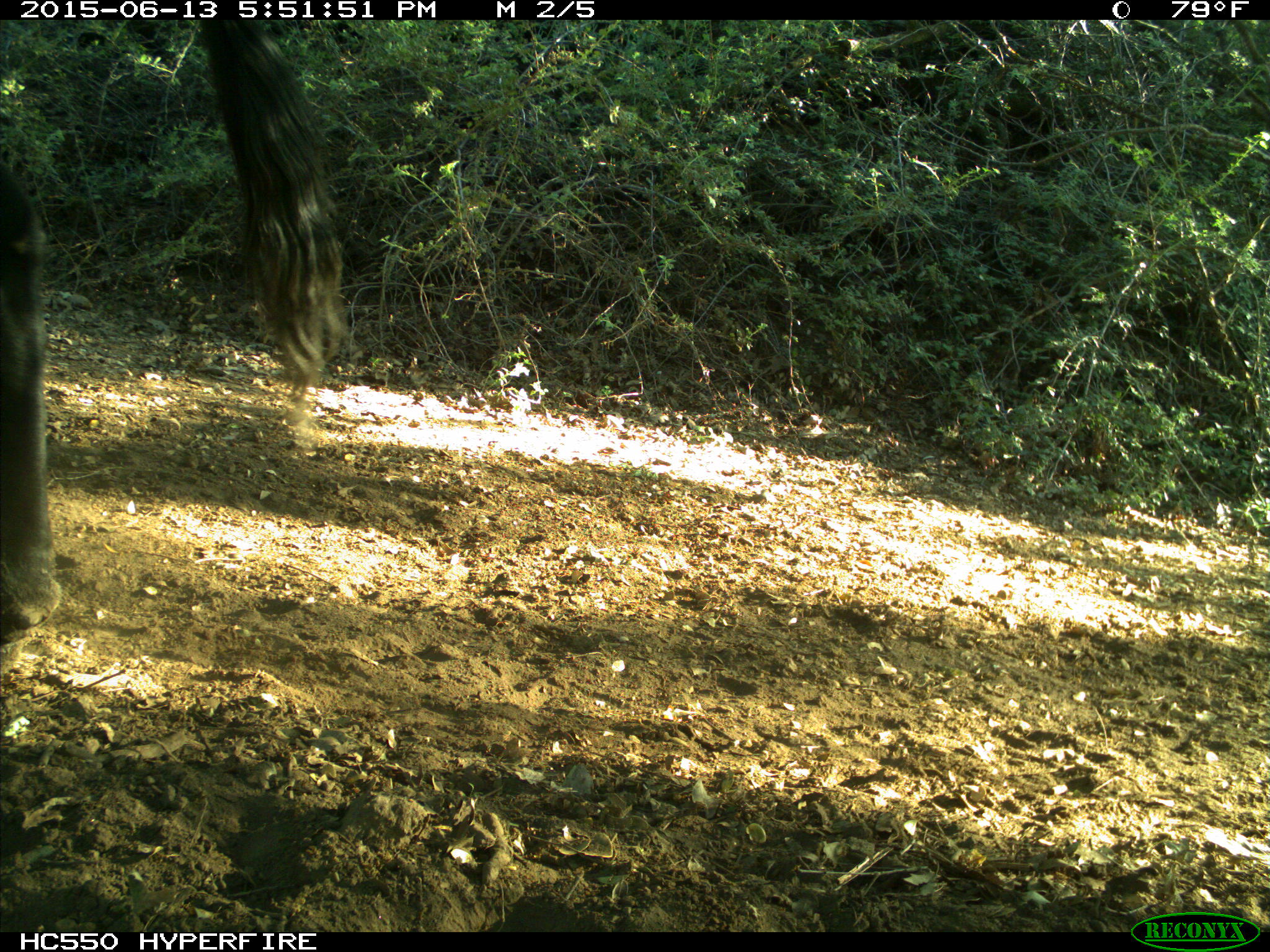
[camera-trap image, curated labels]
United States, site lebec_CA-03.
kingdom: Animalia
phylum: Chordata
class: Mammalia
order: Artiodactyla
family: Bovidae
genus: Bos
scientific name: Bos taurus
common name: domestic cow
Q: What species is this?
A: Bos taurus (domestic cow).